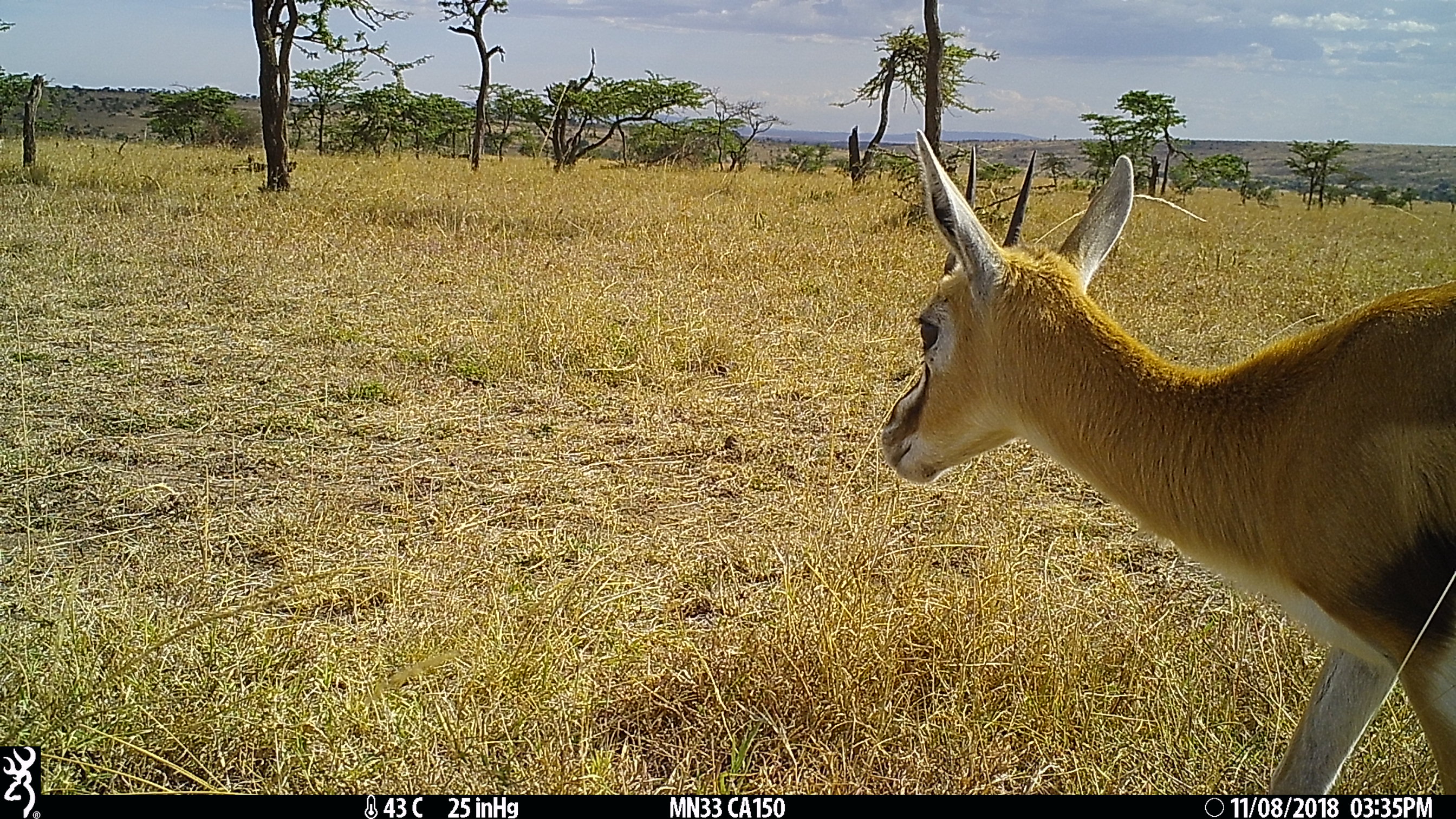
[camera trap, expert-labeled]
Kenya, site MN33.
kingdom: Animalia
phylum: Chordata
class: Mammalia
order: Artiodactyla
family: Bovidae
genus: Eudorcas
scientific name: Eudorcas thomsonii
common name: thomon's gazelle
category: gazelle thomsons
Gazelle thomsons (thomon's gazelle) (Eudorcas thomsonii).